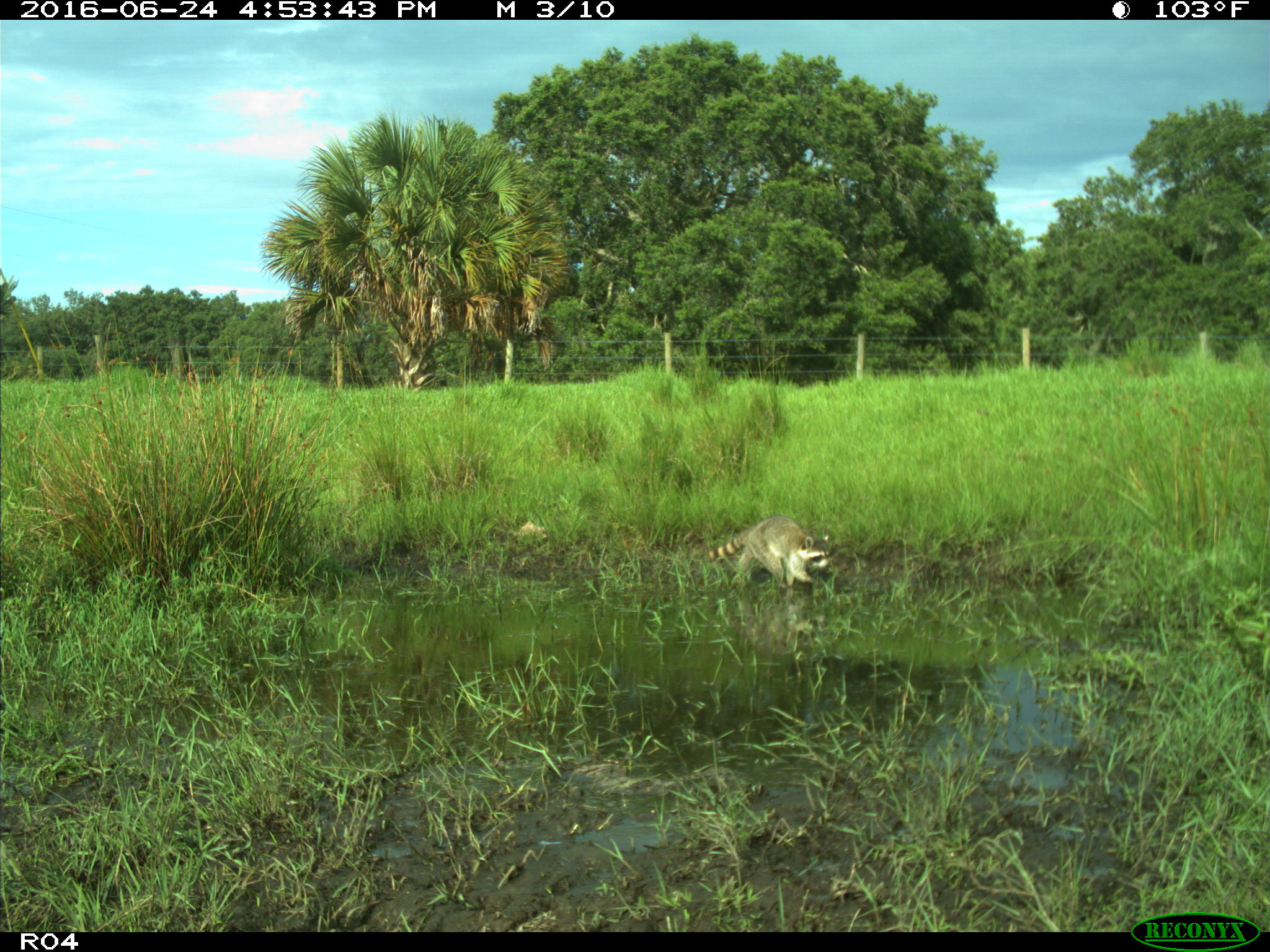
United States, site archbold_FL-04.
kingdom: Animalia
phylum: Chordata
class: Mammalia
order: Carnivora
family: Procyonidae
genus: Procyon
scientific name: Procyon lotor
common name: common raccoon